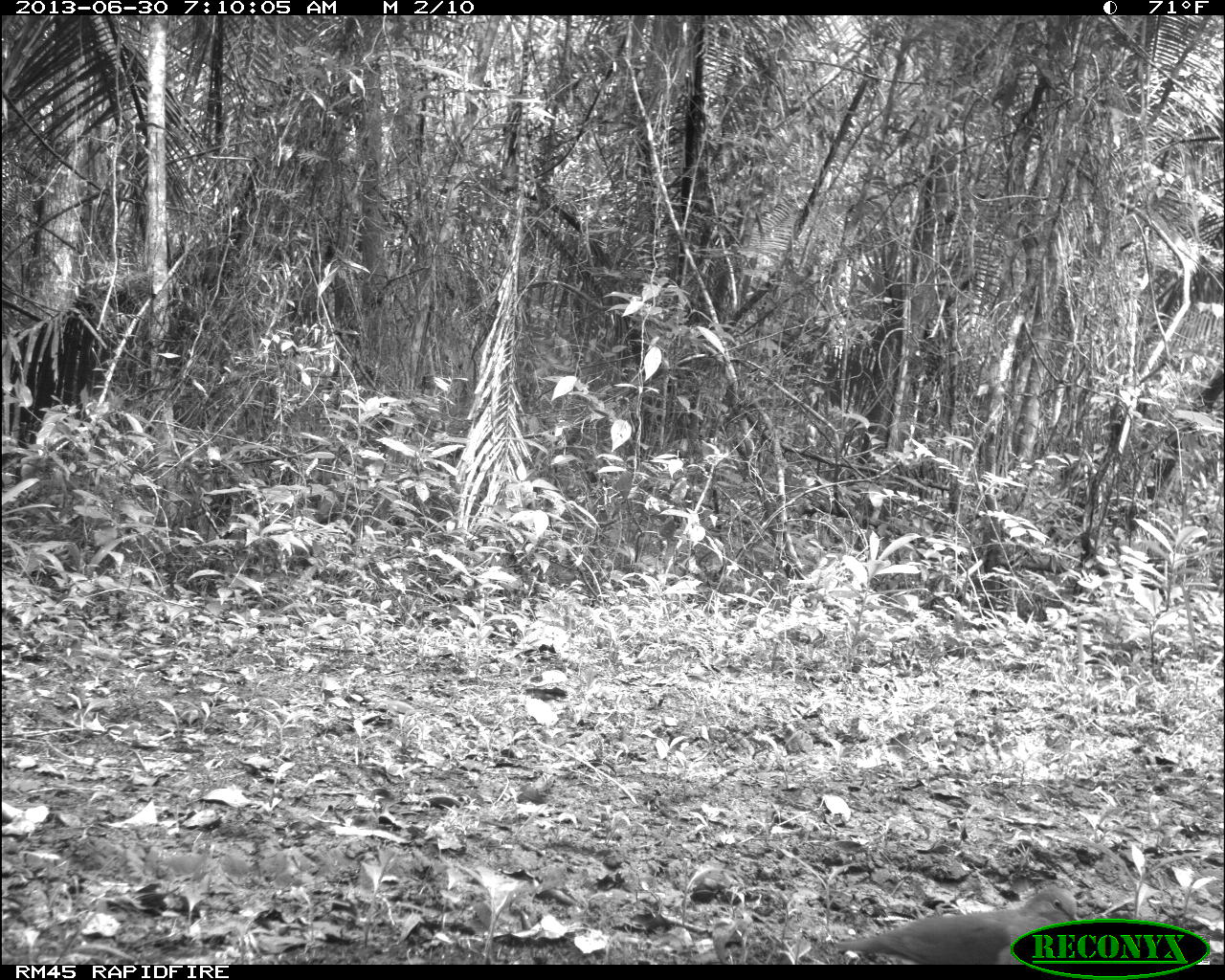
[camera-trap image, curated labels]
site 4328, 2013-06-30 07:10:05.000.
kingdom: Animalia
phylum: Chordata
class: Aves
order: Columbiformes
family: Columbidae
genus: Leptotila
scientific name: Leptotila plumbeiceps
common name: gray-headed dove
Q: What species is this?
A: Leptotila plumbeiceps (gray-headed dove).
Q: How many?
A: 1.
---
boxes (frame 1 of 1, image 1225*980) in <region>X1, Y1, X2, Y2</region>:
leptotila plumbeiceps: <region>836, 886, 1079, 965</region>